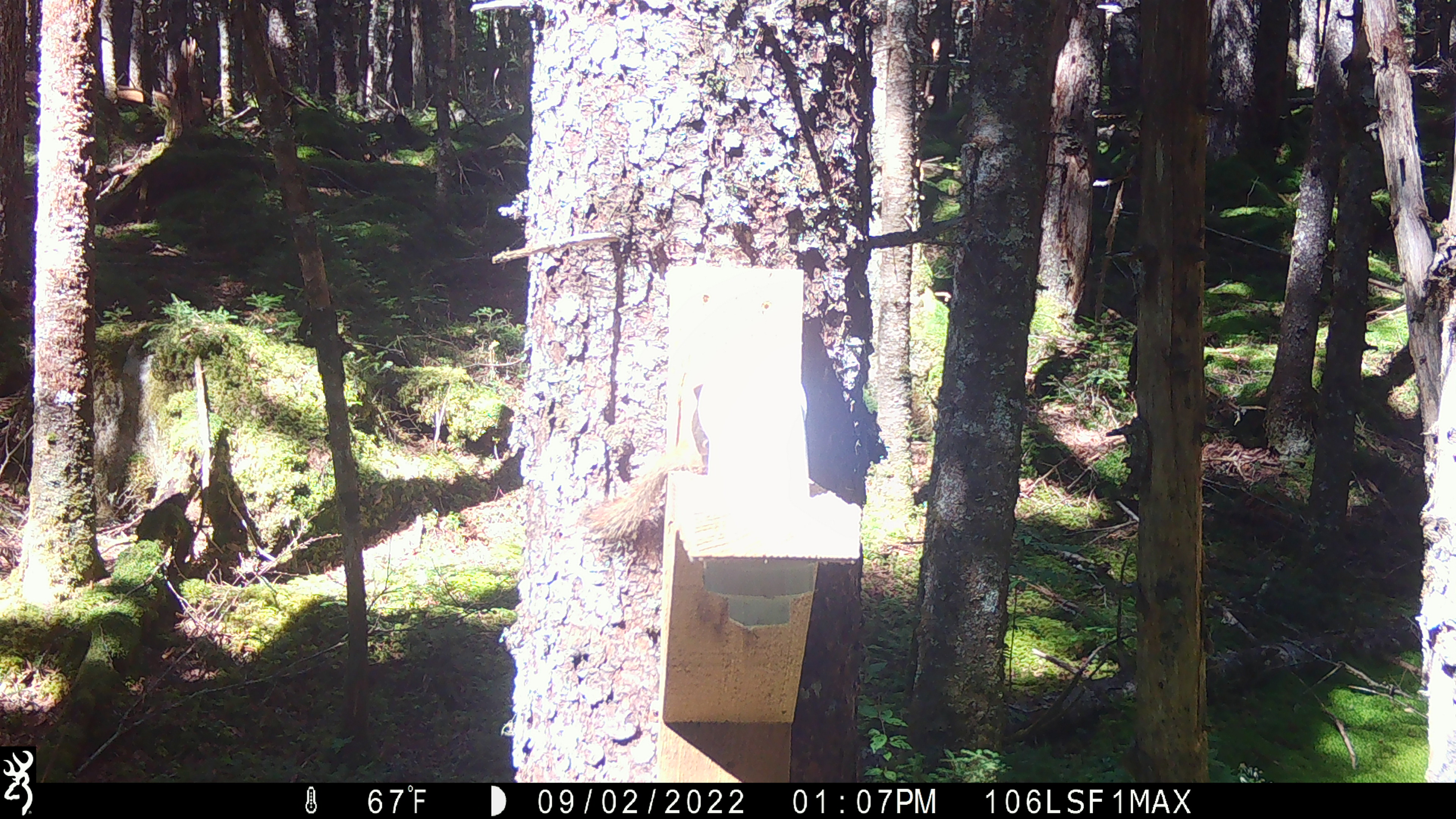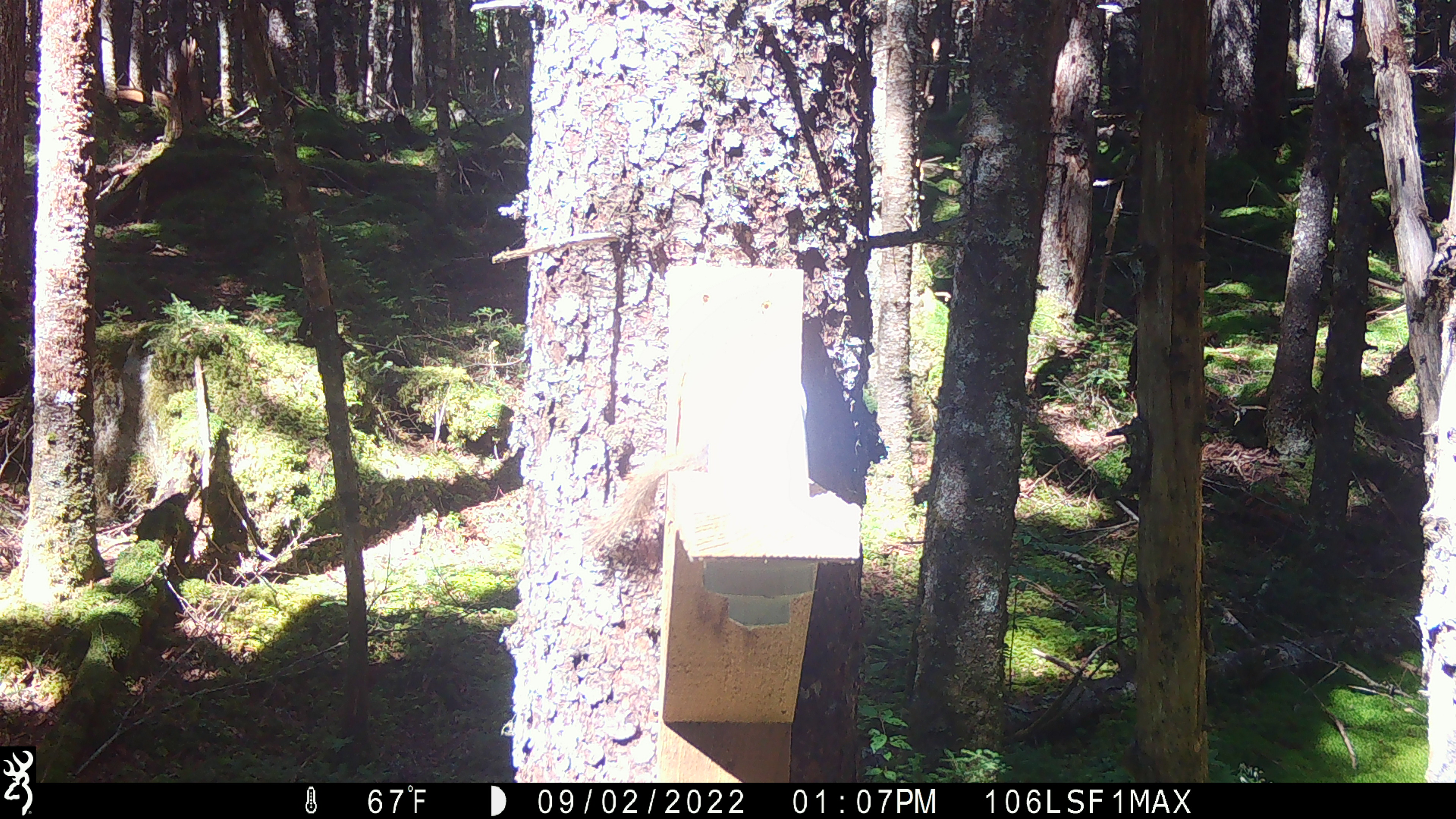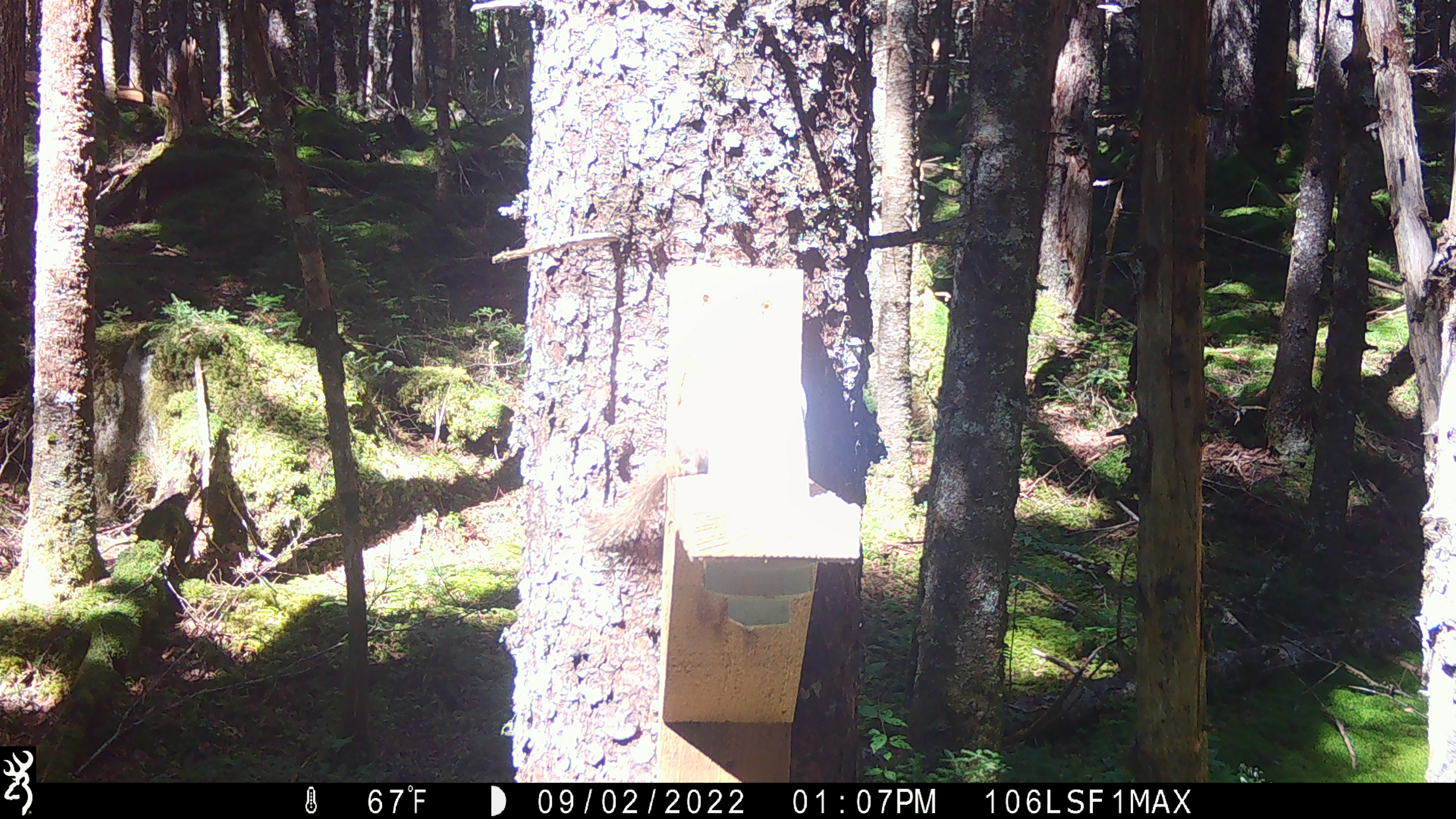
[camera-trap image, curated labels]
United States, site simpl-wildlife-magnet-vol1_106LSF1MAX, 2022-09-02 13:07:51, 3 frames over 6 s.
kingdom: Animalia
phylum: Chordata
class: Mammalia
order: Rodentia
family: Sciuridae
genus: Tamiasciurus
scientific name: Tamiasciurus hudsonicus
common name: red squirrel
Red squirrel (Tamiasciurus hudsonicus).